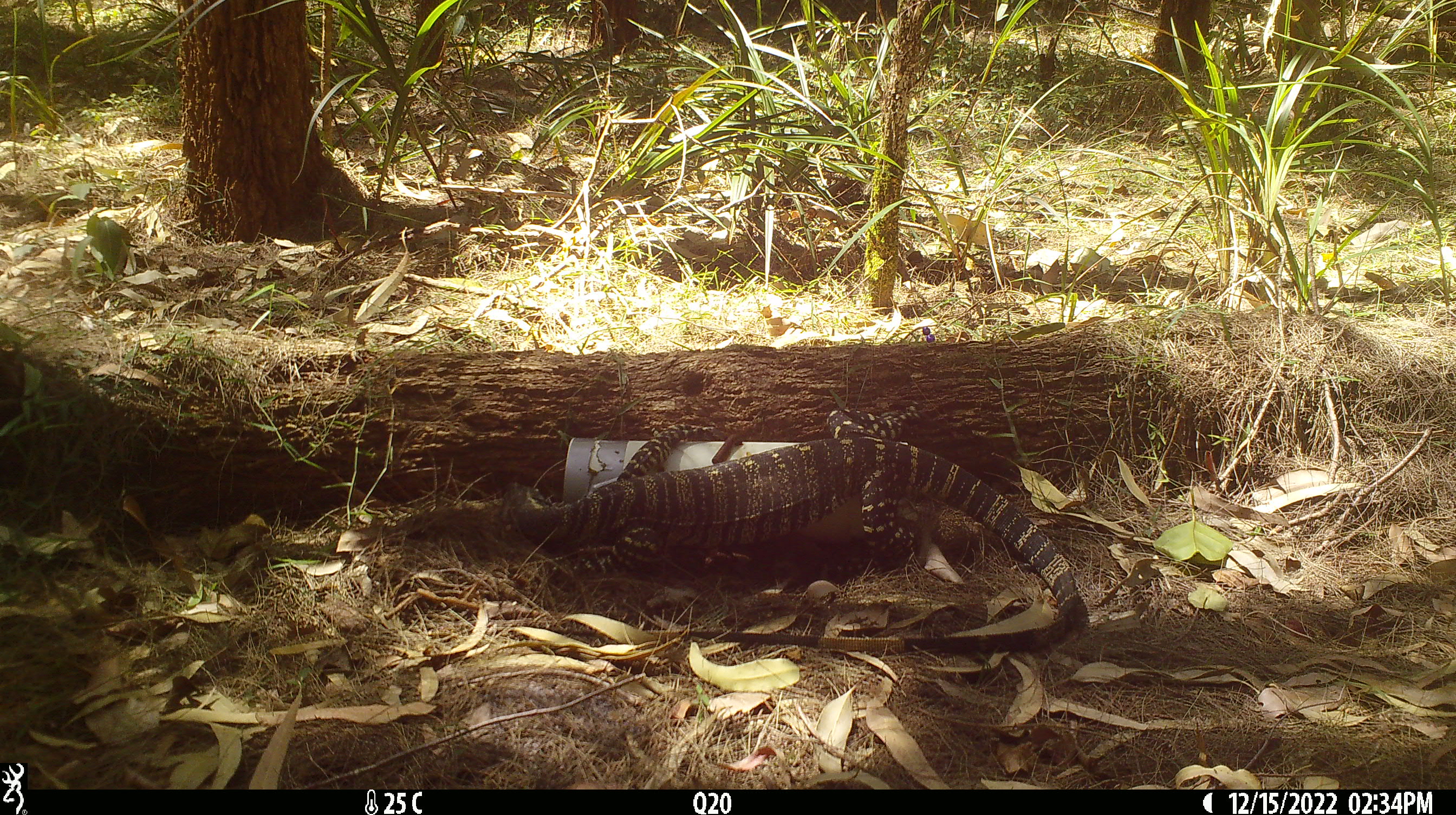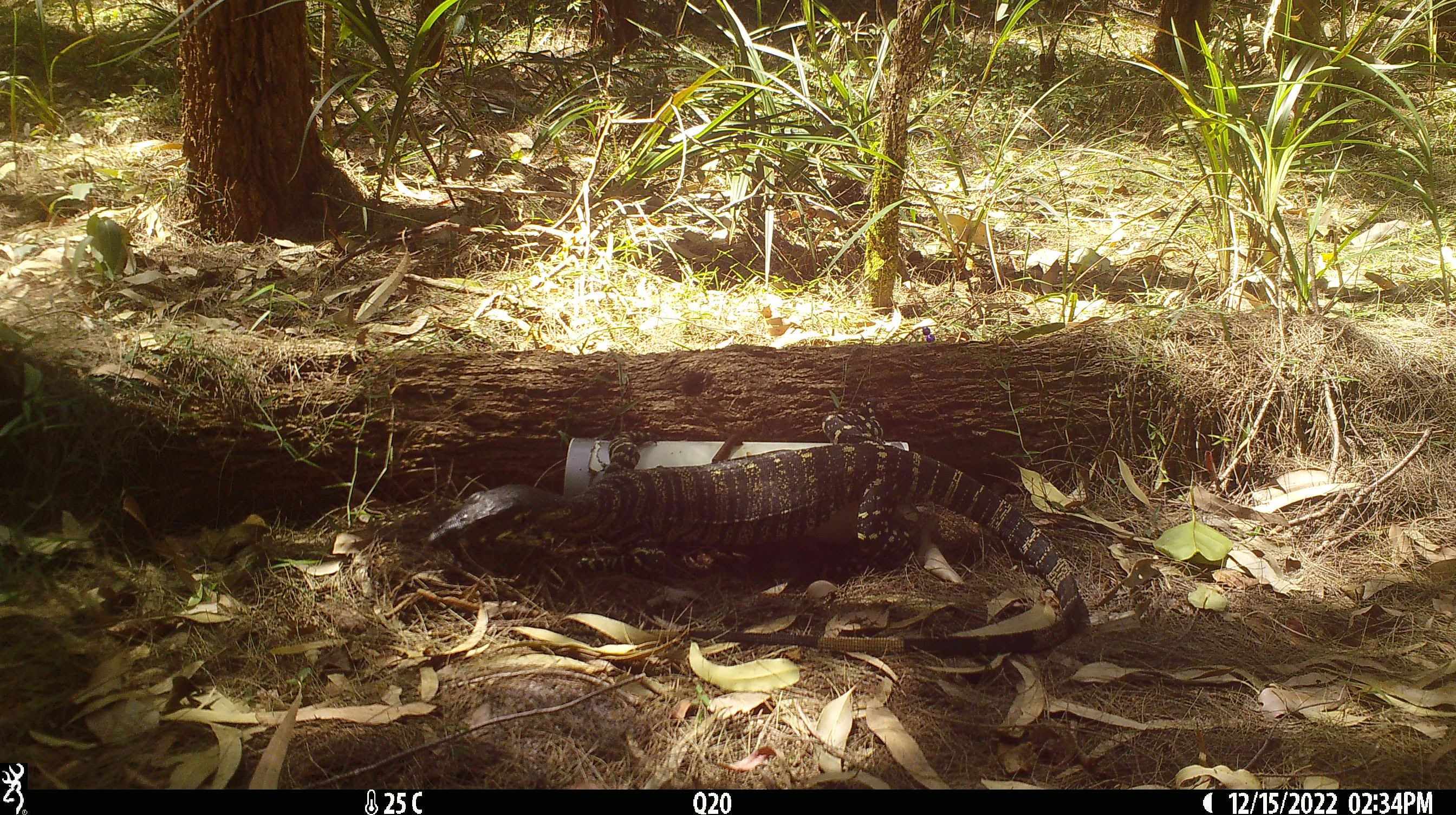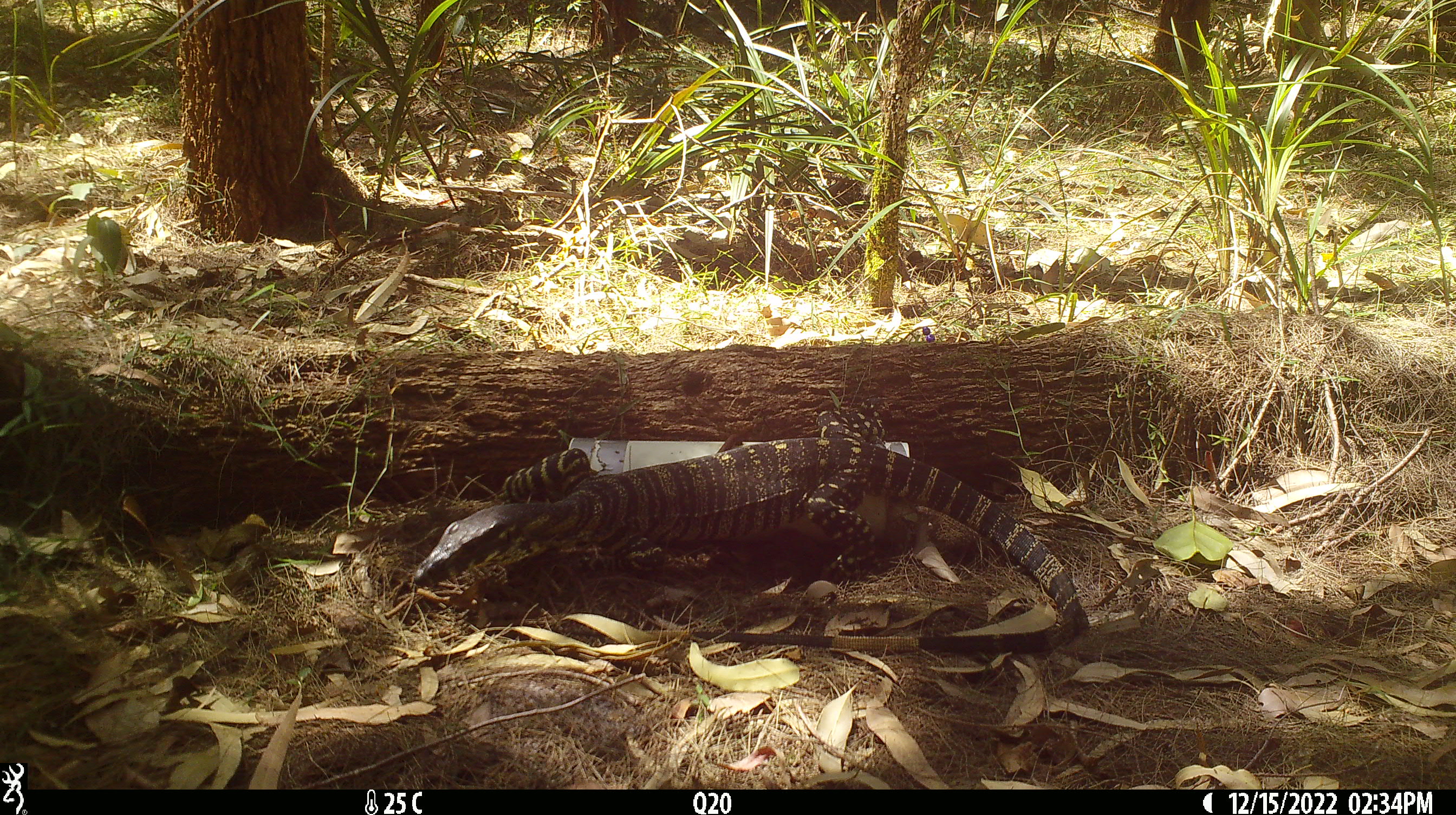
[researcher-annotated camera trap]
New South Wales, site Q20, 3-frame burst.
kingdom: Animalia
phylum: Chordata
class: Reptilia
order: Squamata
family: Varanidae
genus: Varanus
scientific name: Varanus varius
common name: lace monitor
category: goanna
Goanna (lace monitor) (Varanus varius).